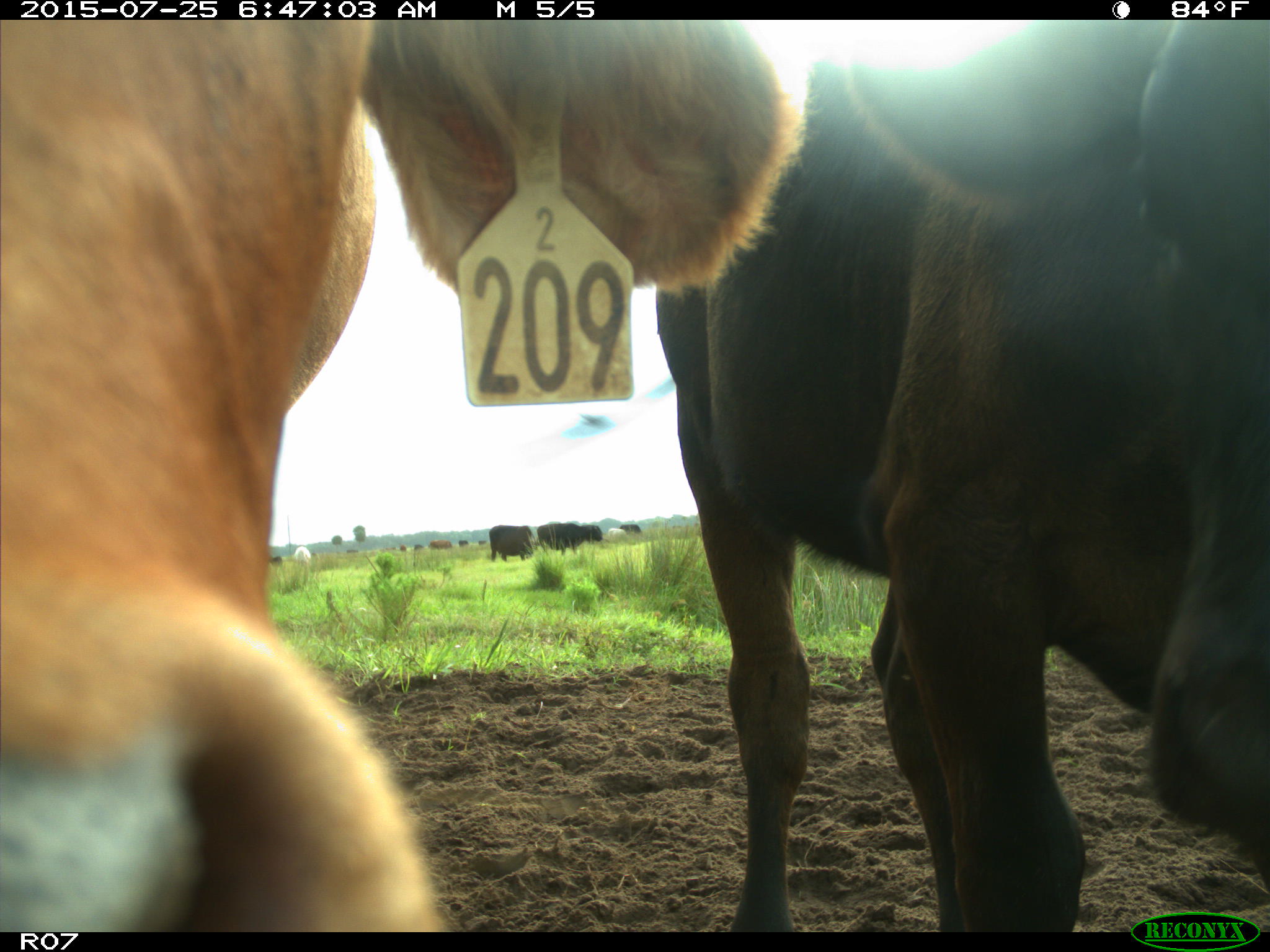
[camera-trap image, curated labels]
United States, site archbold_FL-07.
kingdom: Animalia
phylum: Chordata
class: Mammalia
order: Artiodactyla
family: Bovidae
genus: Bos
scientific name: Bos taurus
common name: domestic cow